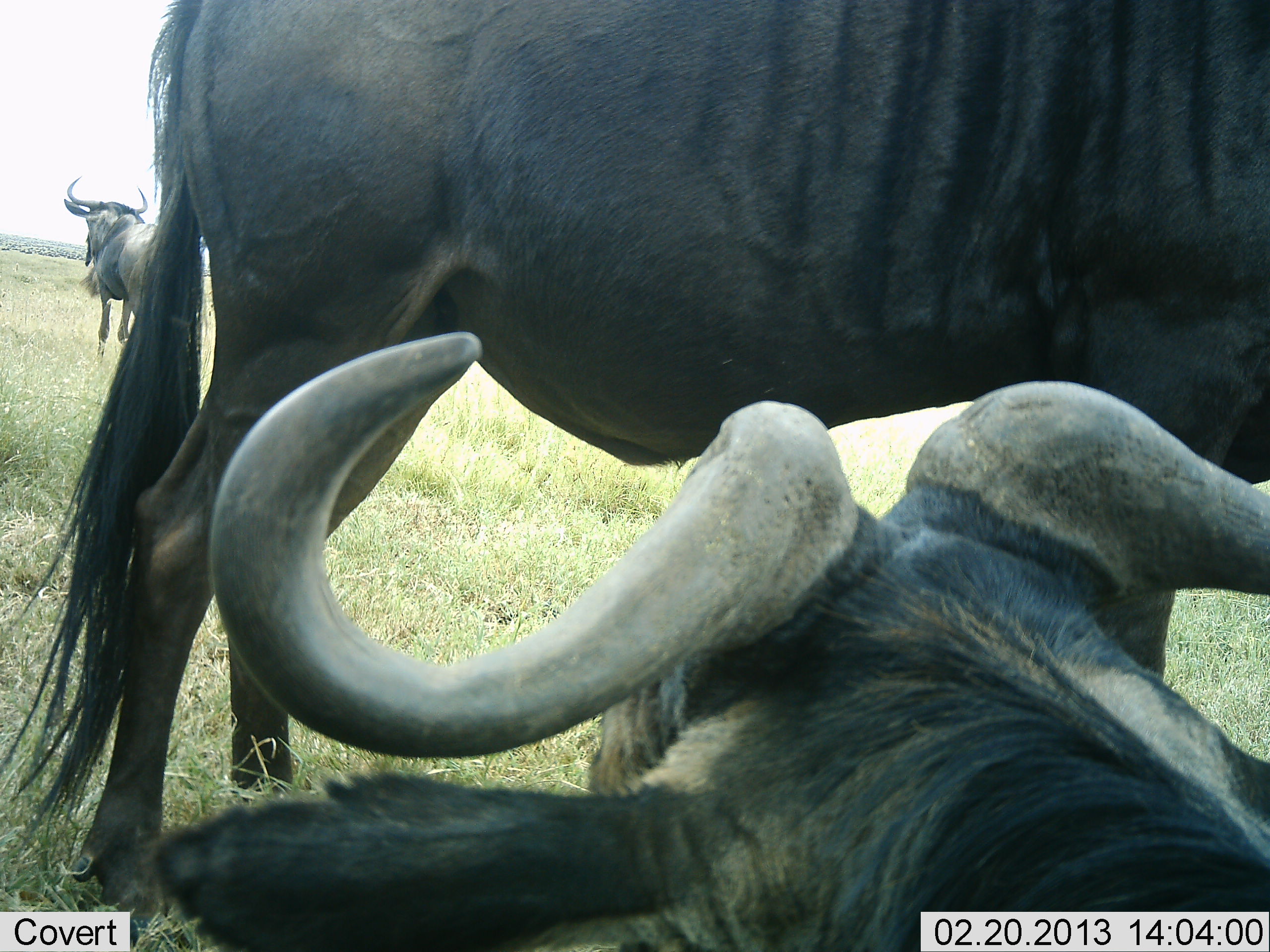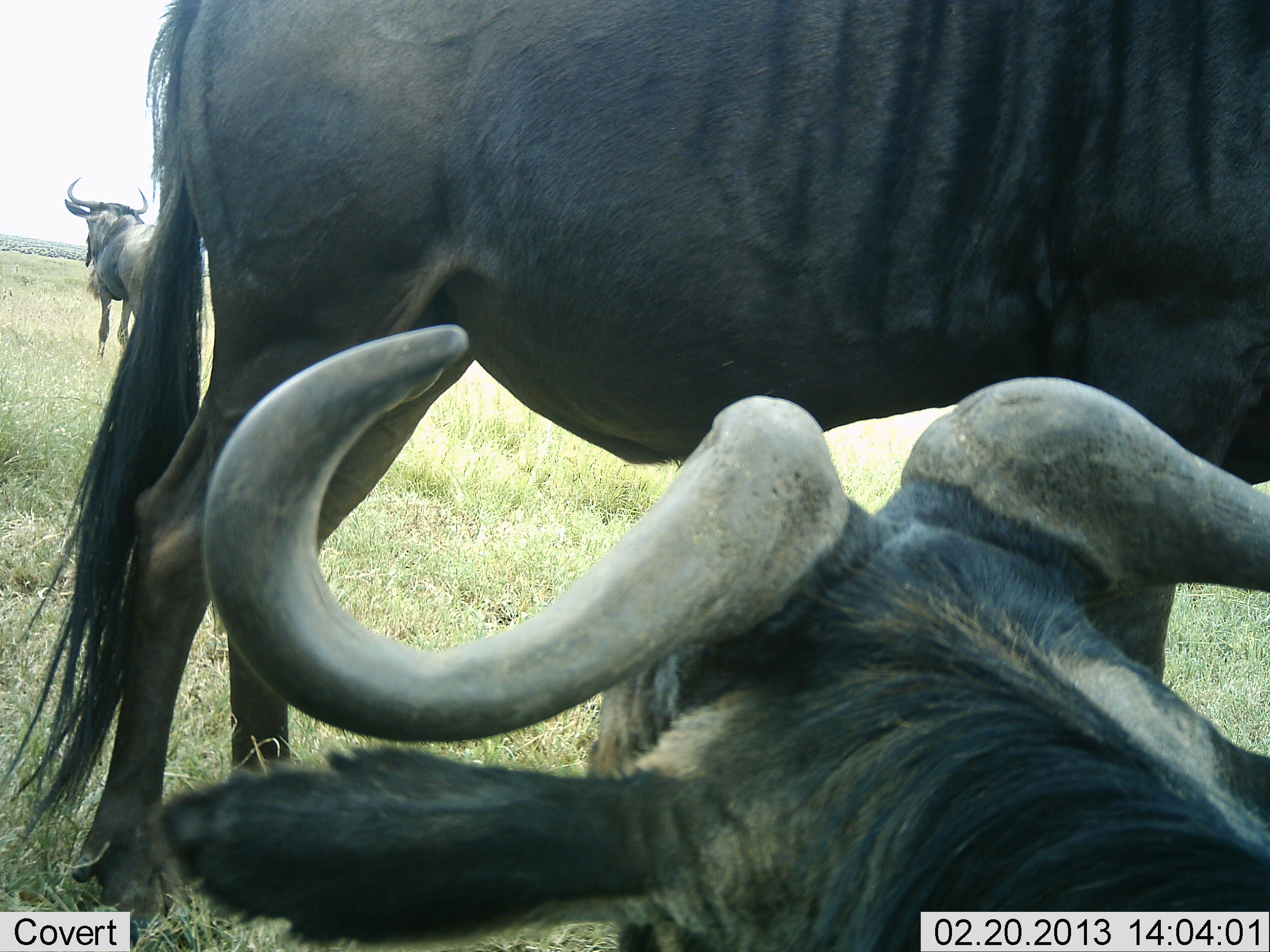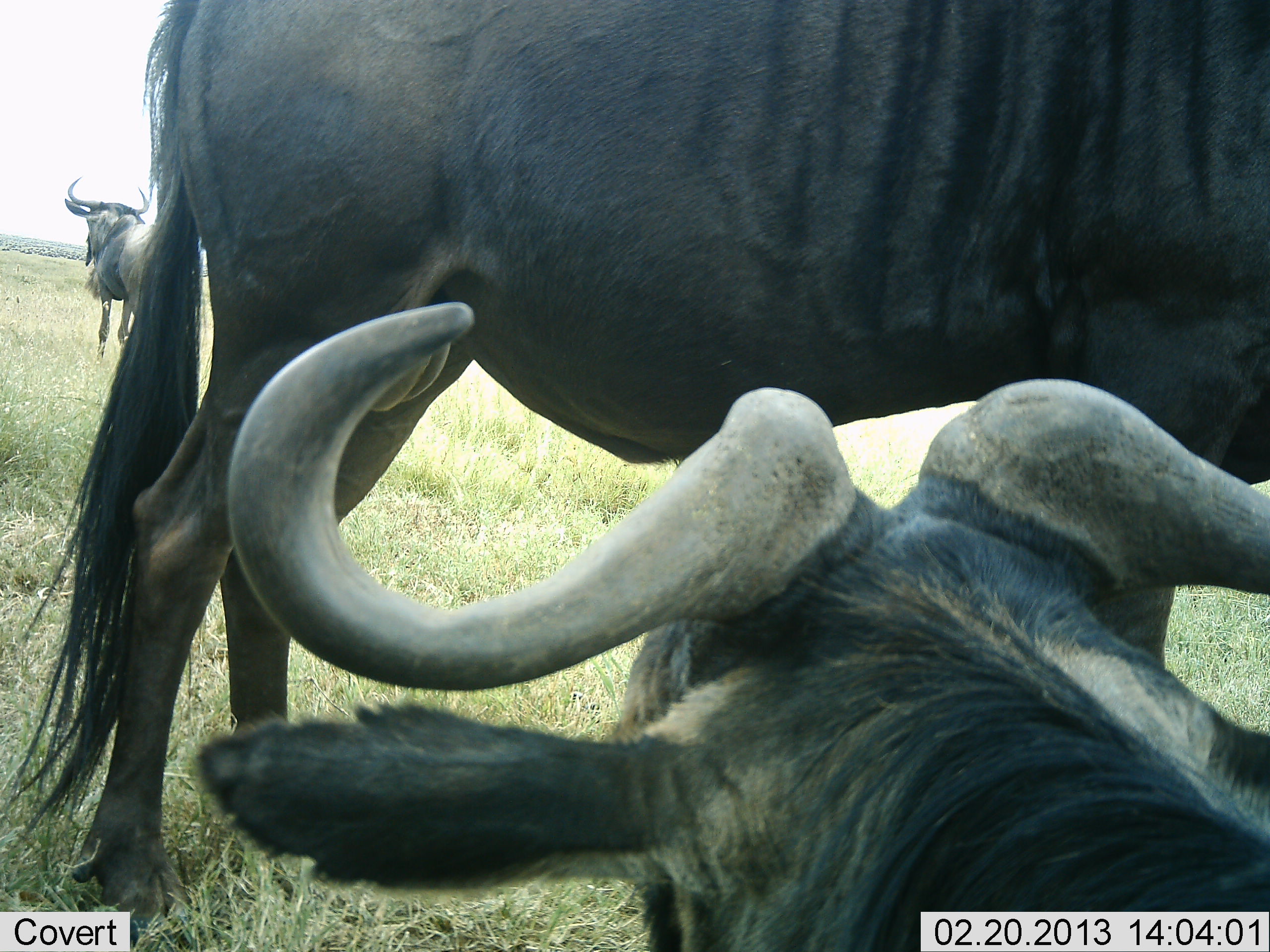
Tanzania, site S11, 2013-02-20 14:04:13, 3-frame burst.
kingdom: Animalia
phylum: Chordata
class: Mammalia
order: Artiodactyla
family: Bovidae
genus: Connochaetes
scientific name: Connochaetes taurinus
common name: blue wildebeest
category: wildebeest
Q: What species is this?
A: Wildebeest (blue wildebeest) (Connochaetes taurinus).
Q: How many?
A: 3.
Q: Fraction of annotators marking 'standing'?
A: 90%.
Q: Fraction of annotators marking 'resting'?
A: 95%.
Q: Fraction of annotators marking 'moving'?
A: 0%.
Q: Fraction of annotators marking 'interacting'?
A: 0%.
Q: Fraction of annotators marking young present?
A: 0%.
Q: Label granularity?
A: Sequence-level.